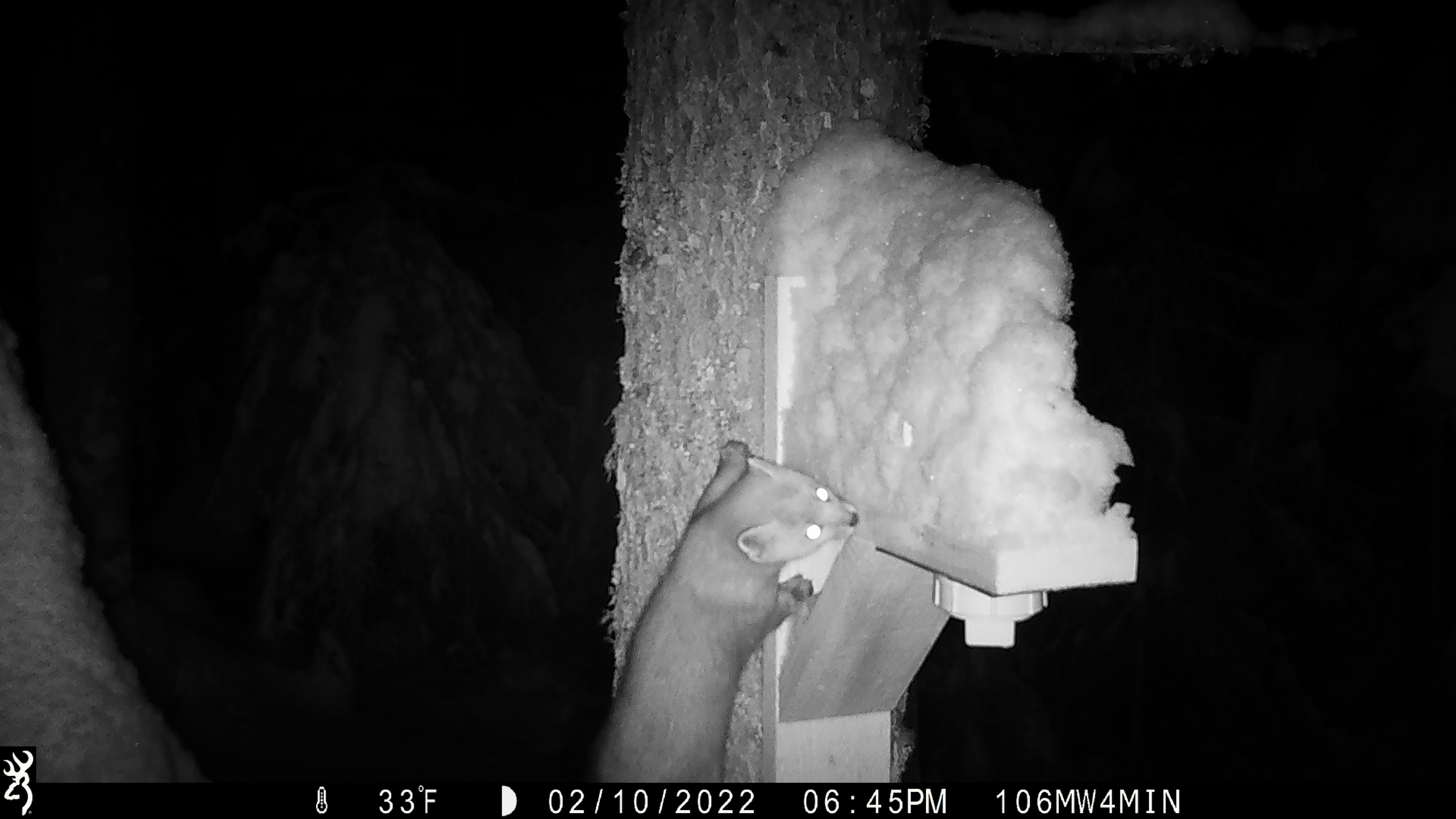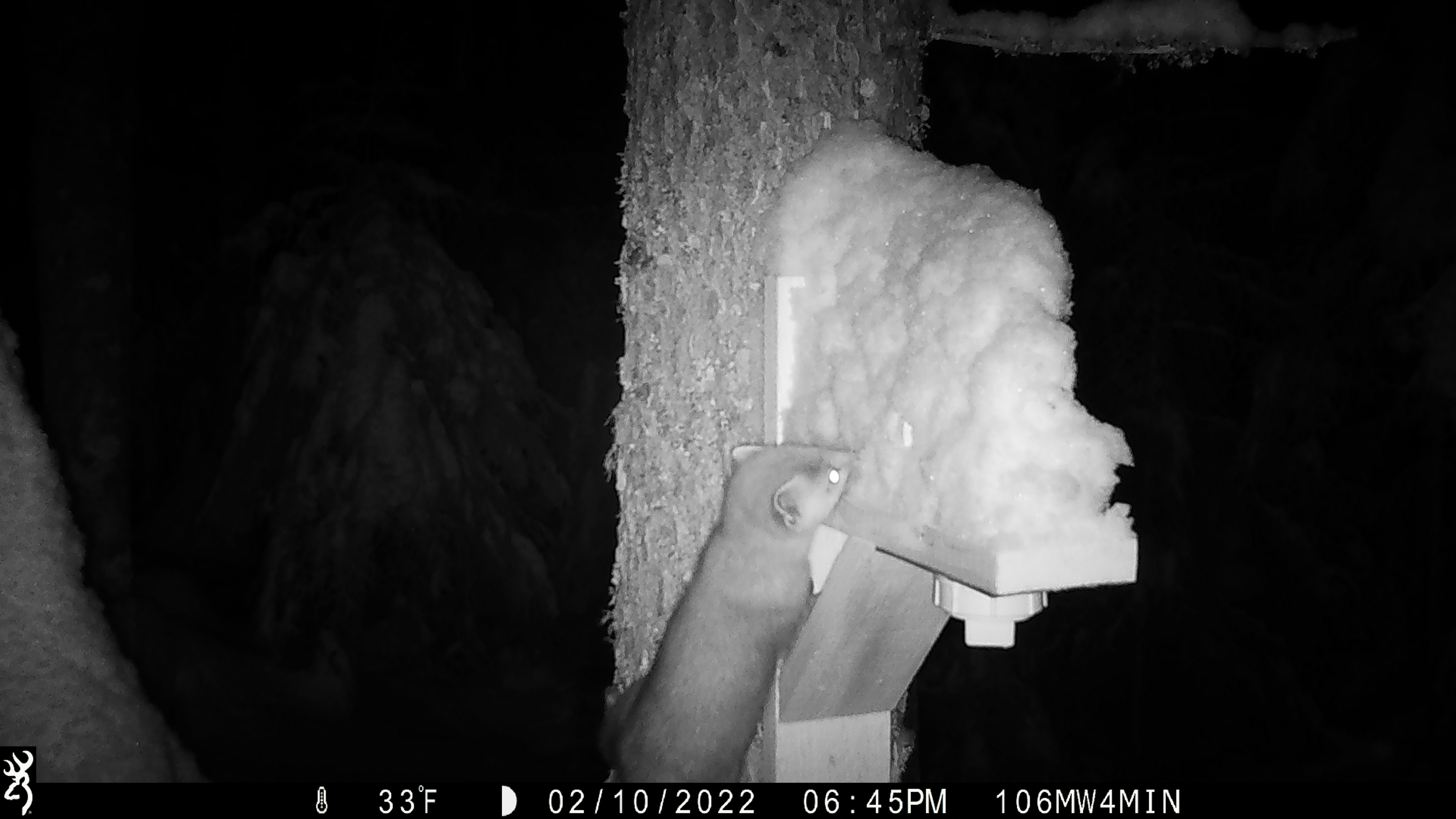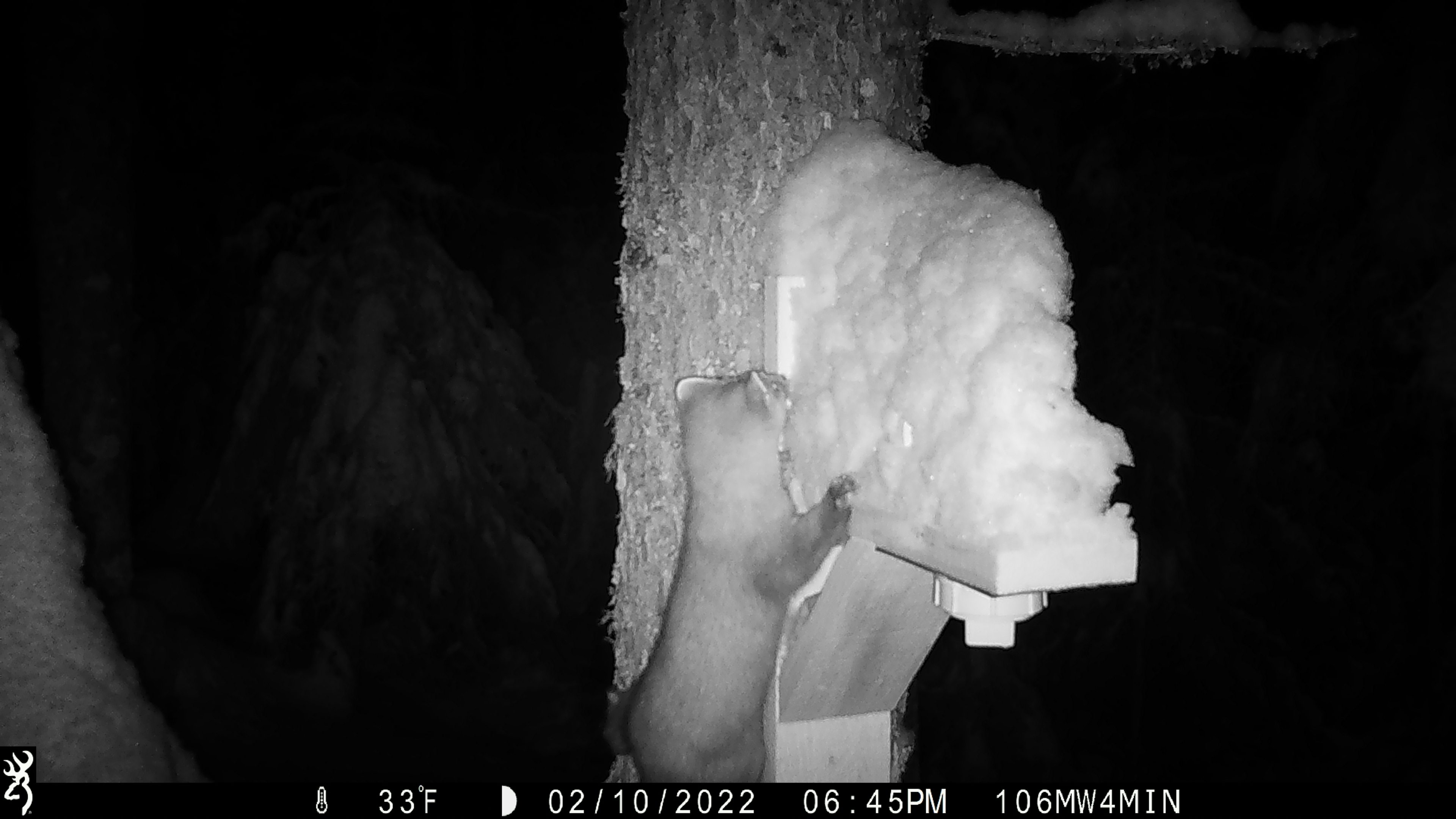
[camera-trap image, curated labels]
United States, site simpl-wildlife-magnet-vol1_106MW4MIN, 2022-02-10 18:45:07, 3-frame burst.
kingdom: Animalia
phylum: Chordata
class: Mammalia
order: Carnivora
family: Mustelidae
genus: Martes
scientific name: Martes americana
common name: american marten